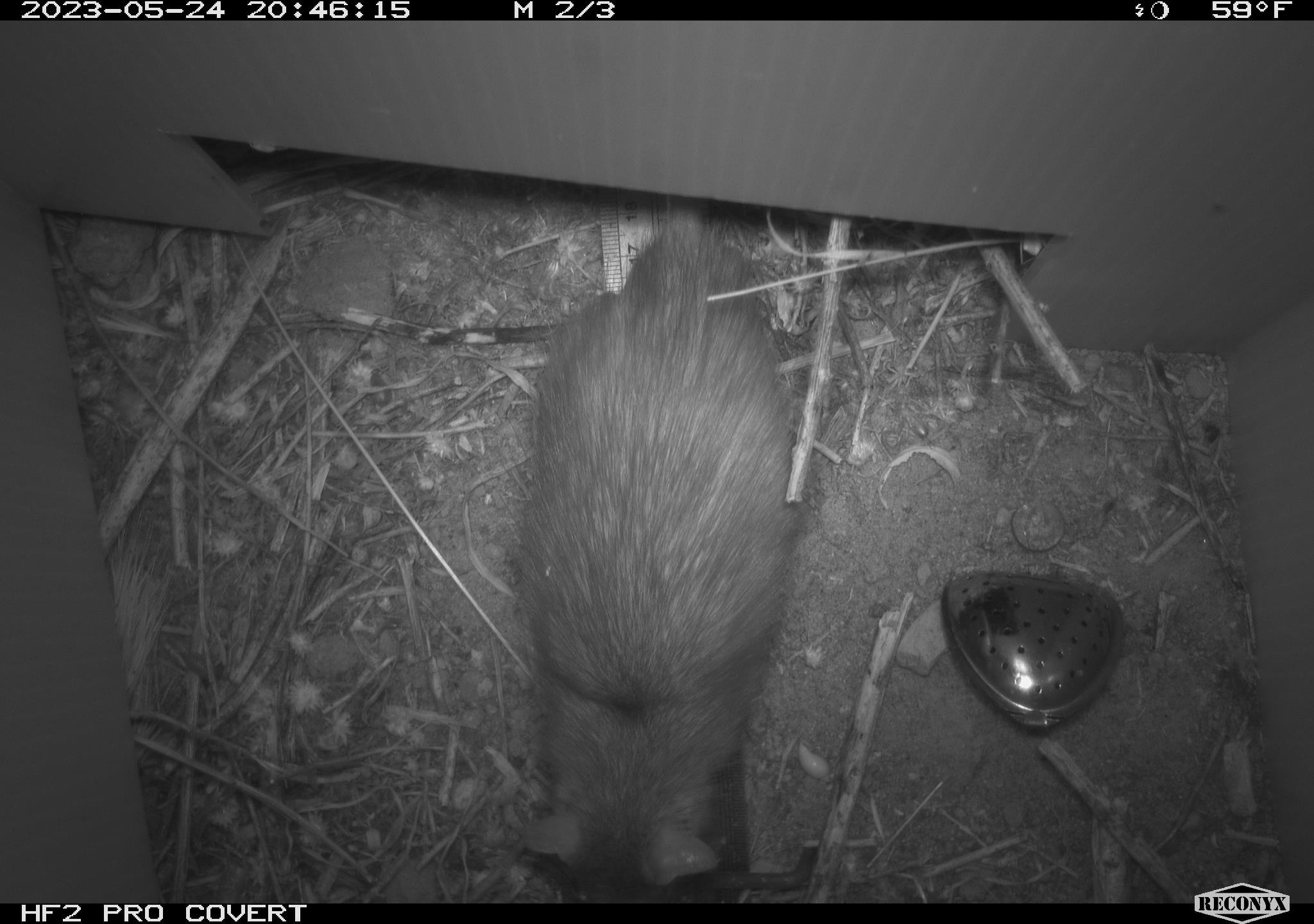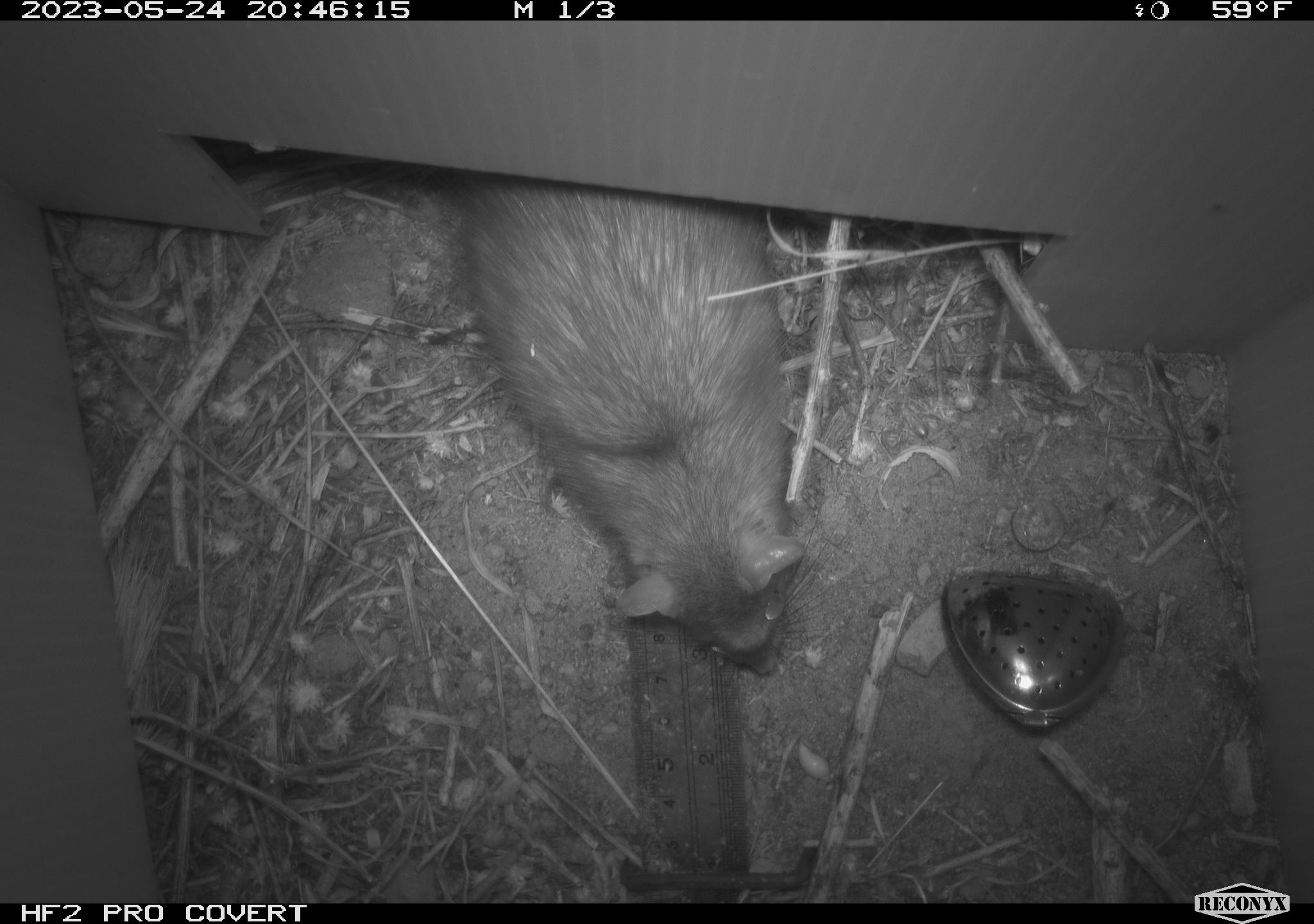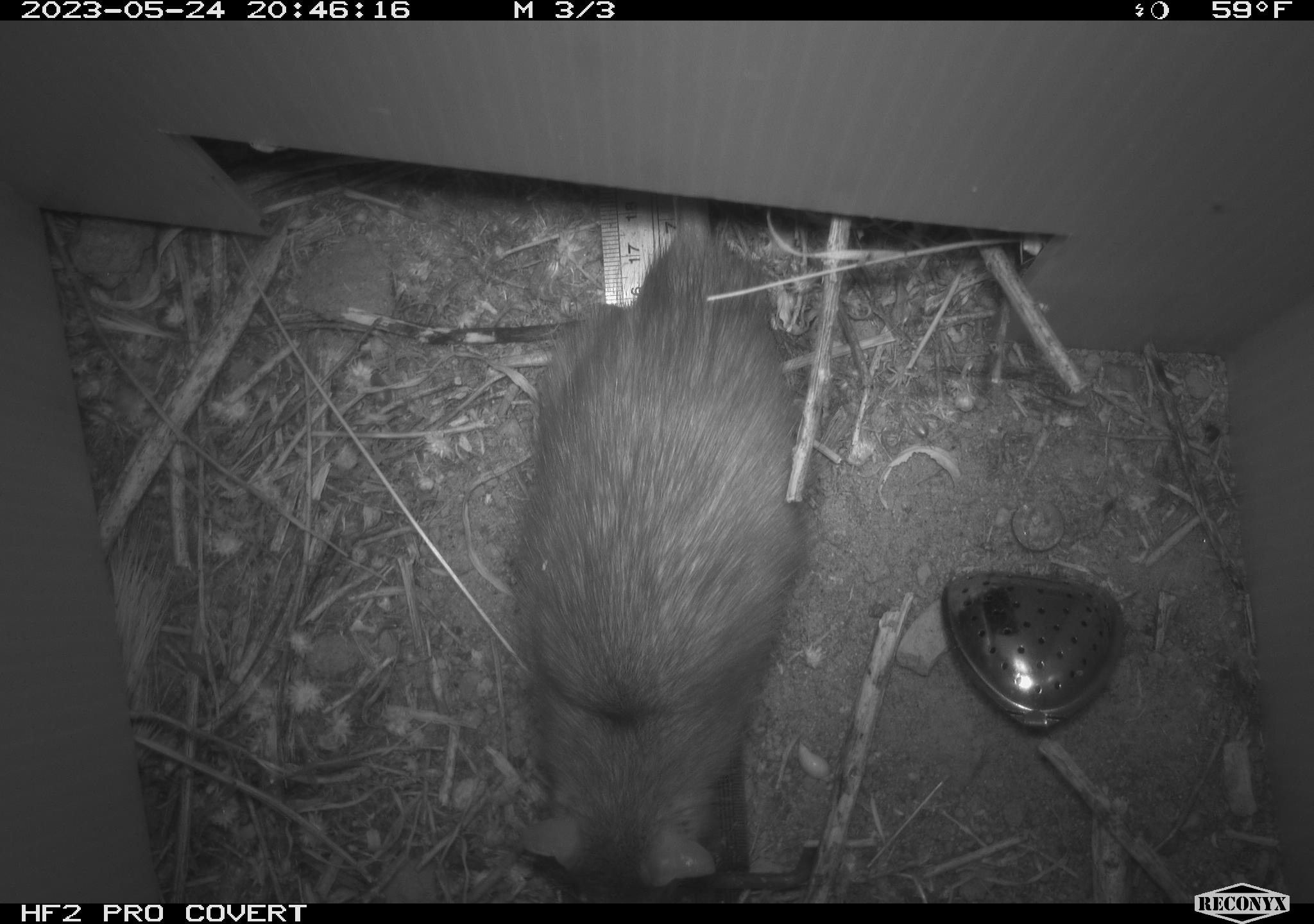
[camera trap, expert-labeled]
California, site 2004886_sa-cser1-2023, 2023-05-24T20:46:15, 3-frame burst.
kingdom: Animalia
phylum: Chordata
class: Mammalia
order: Rodentia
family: Muridae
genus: Rattus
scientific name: Rattus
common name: rat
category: rattus species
Rattus species (rat) (Rattus).